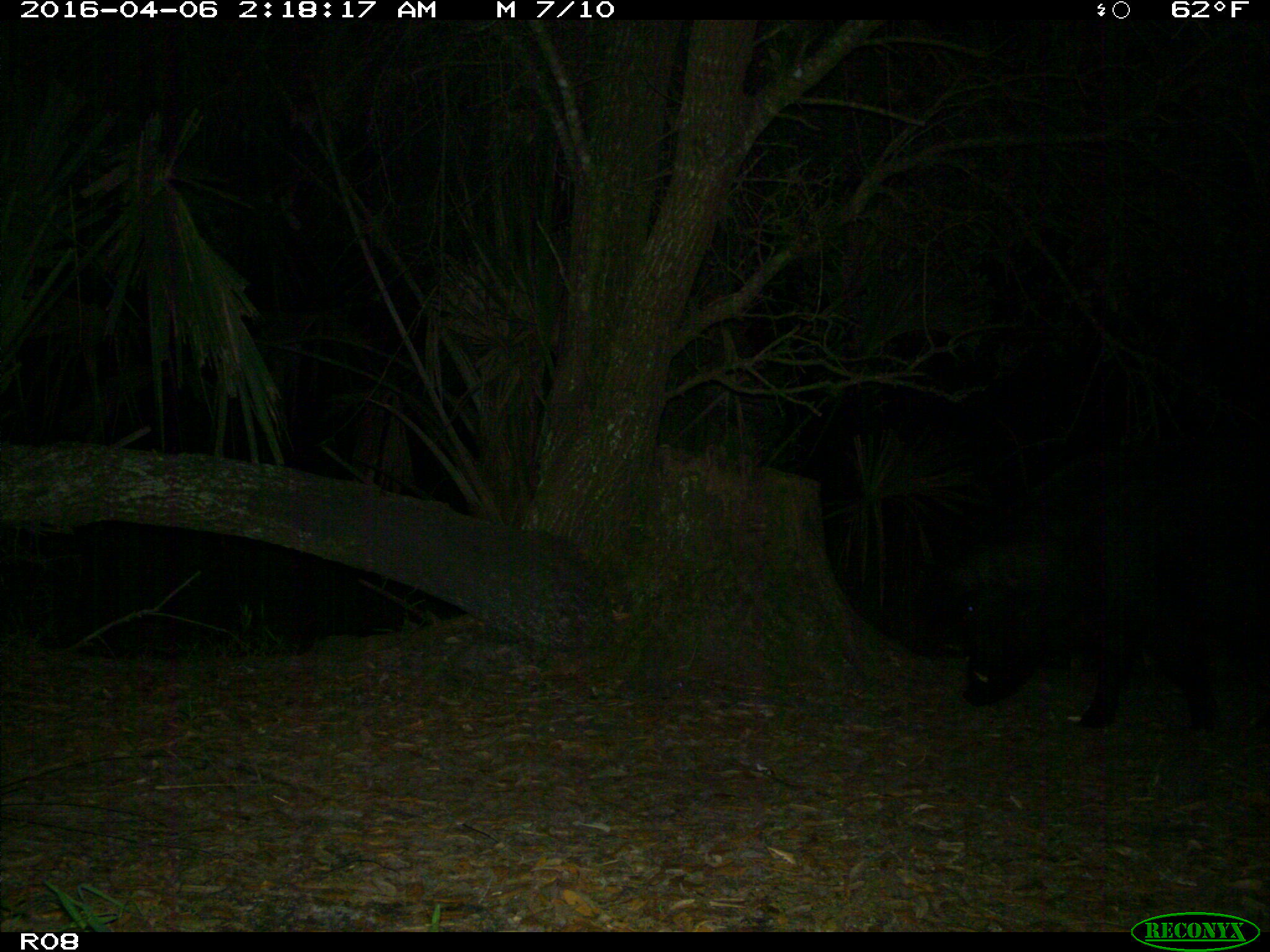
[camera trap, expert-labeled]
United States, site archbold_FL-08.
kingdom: Animalia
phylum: Chordata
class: Mammalia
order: Artiodactyla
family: Suidae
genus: Sus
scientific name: Sus scrofa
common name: wild boar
Sus scrofa (wild boar).